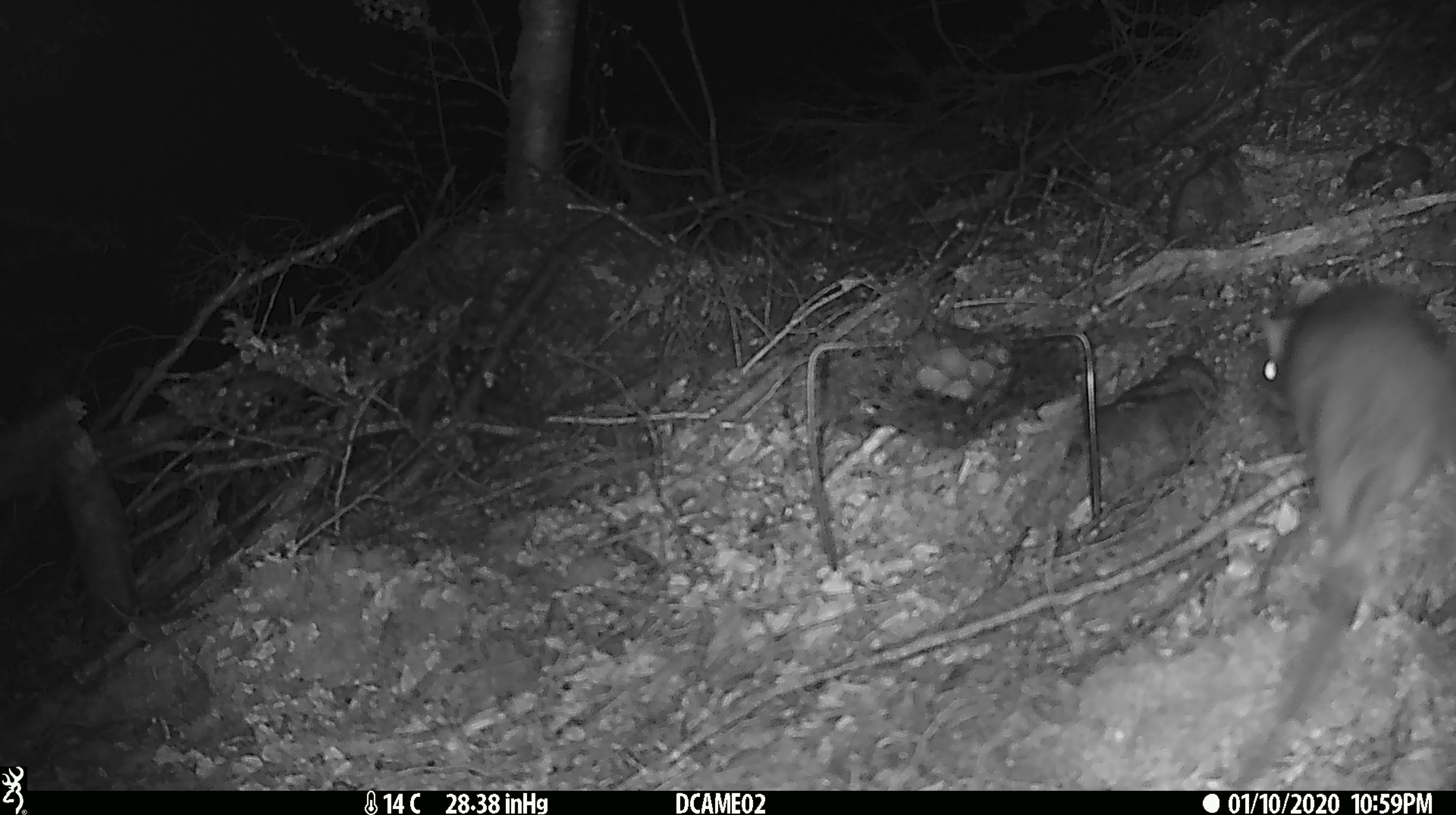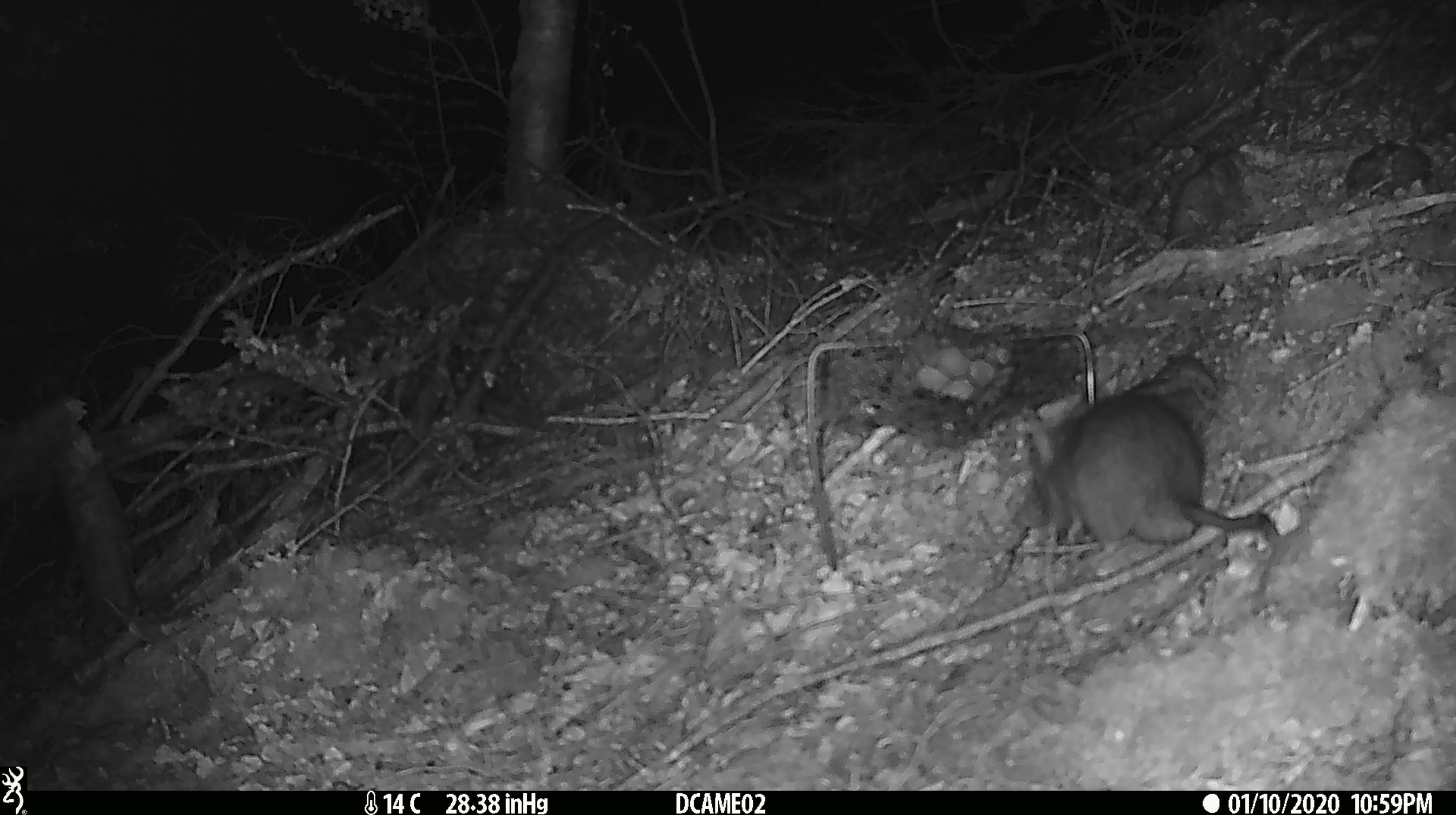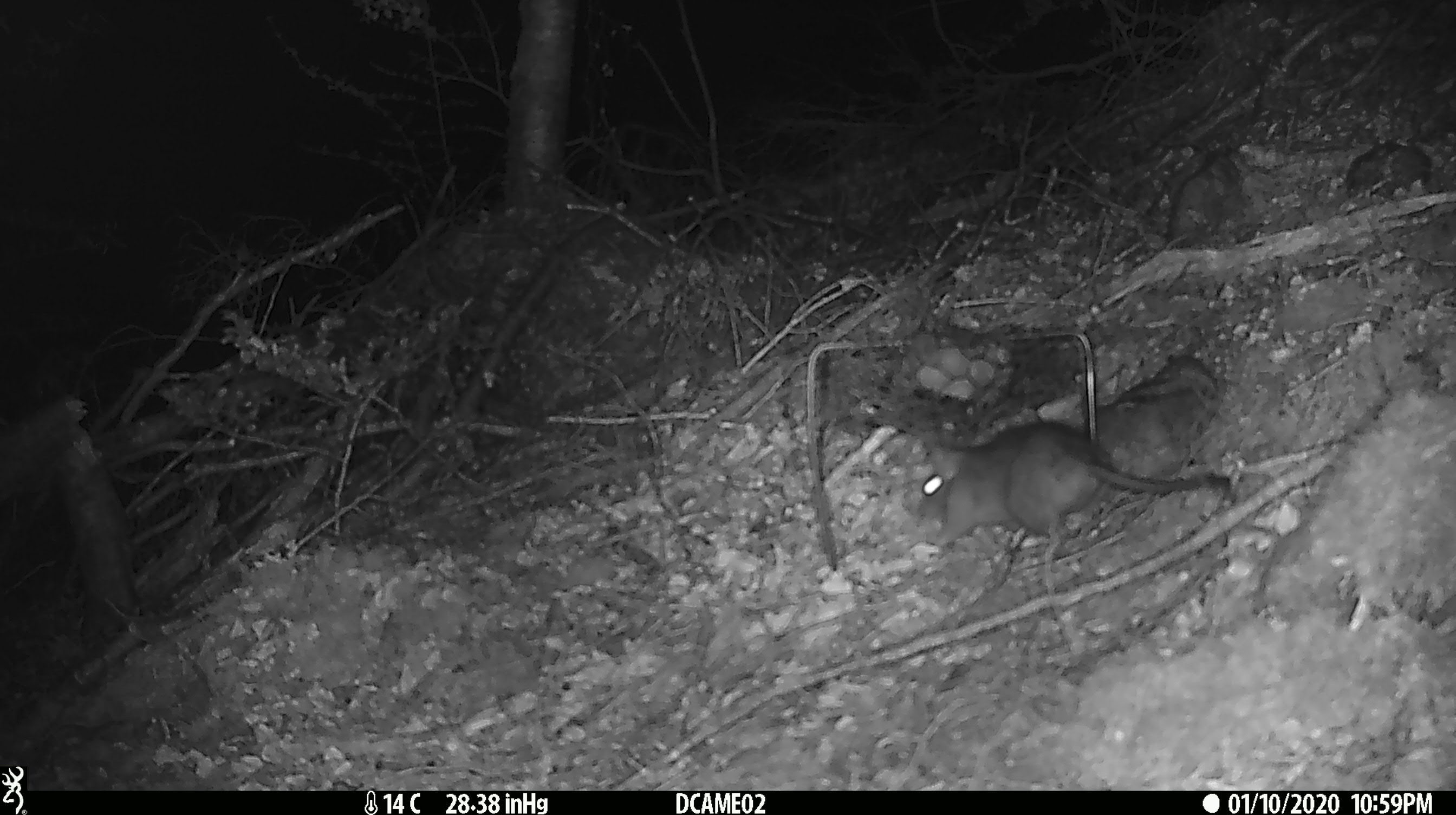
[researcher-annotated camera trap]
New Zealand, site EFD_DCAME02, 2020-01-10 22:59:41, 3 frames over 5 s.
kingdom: Animalia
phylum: Chordata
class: Mammalia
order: Rodentia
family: Muridae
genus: Rattus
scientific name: Rattus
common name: rat